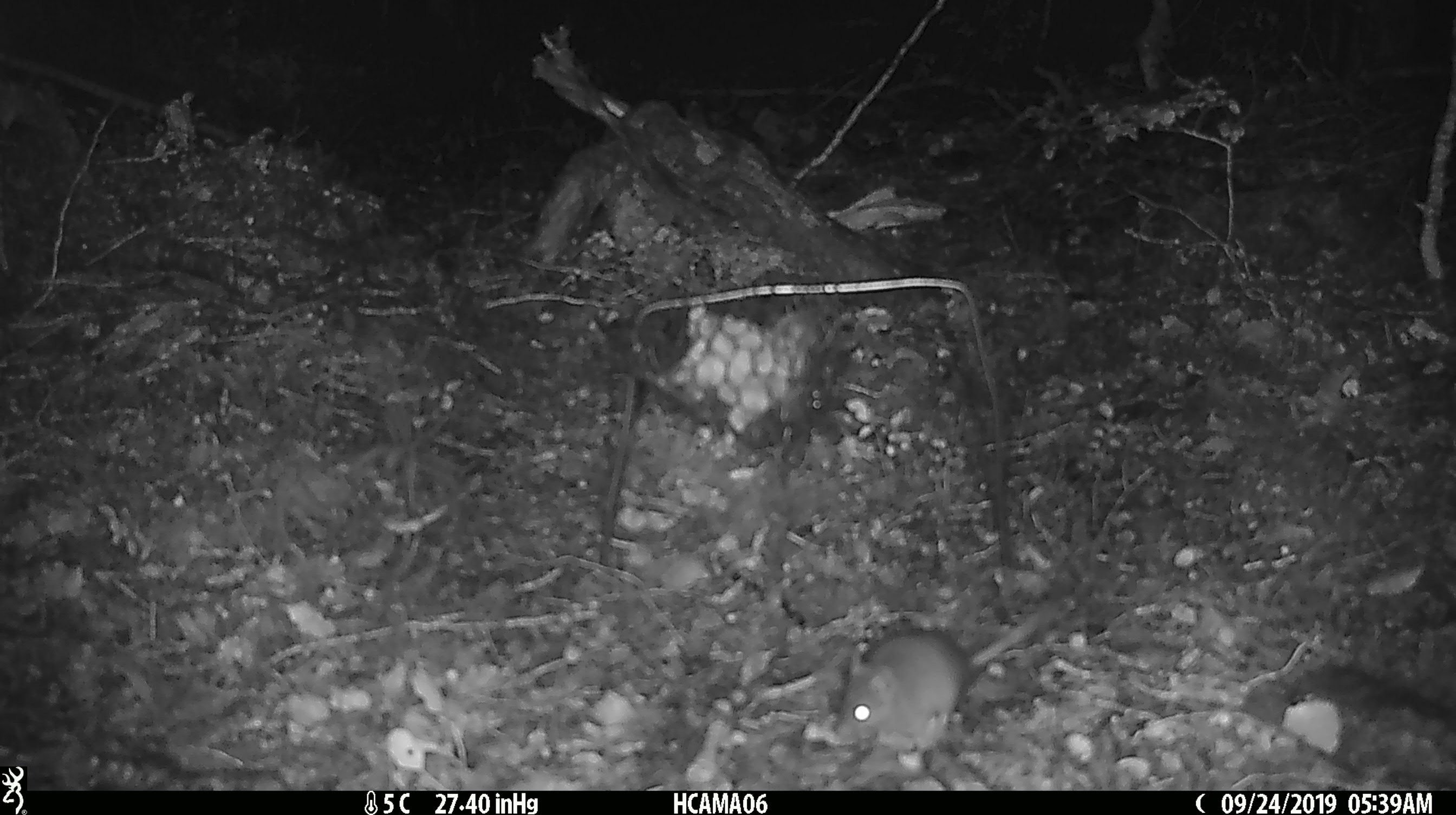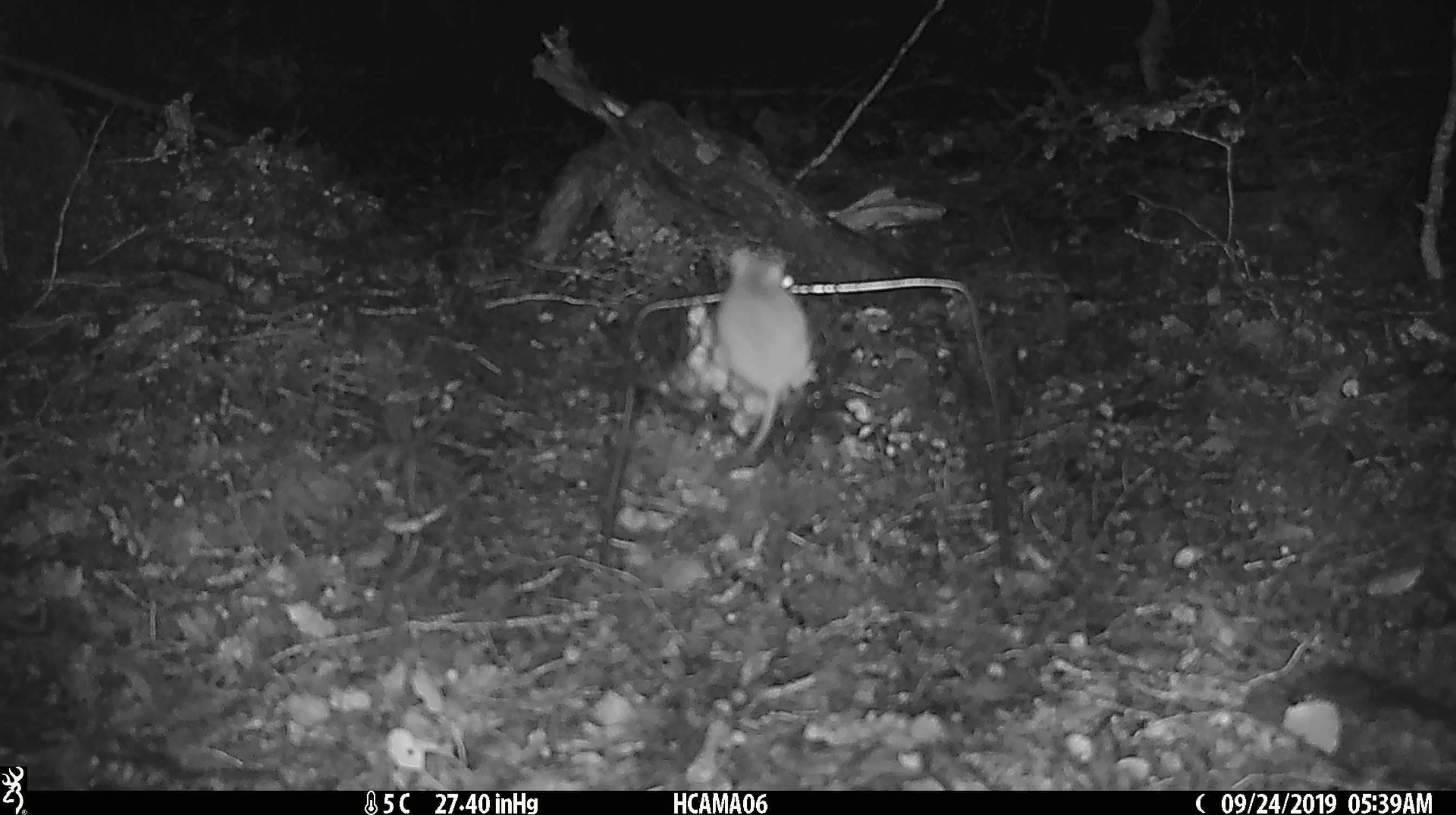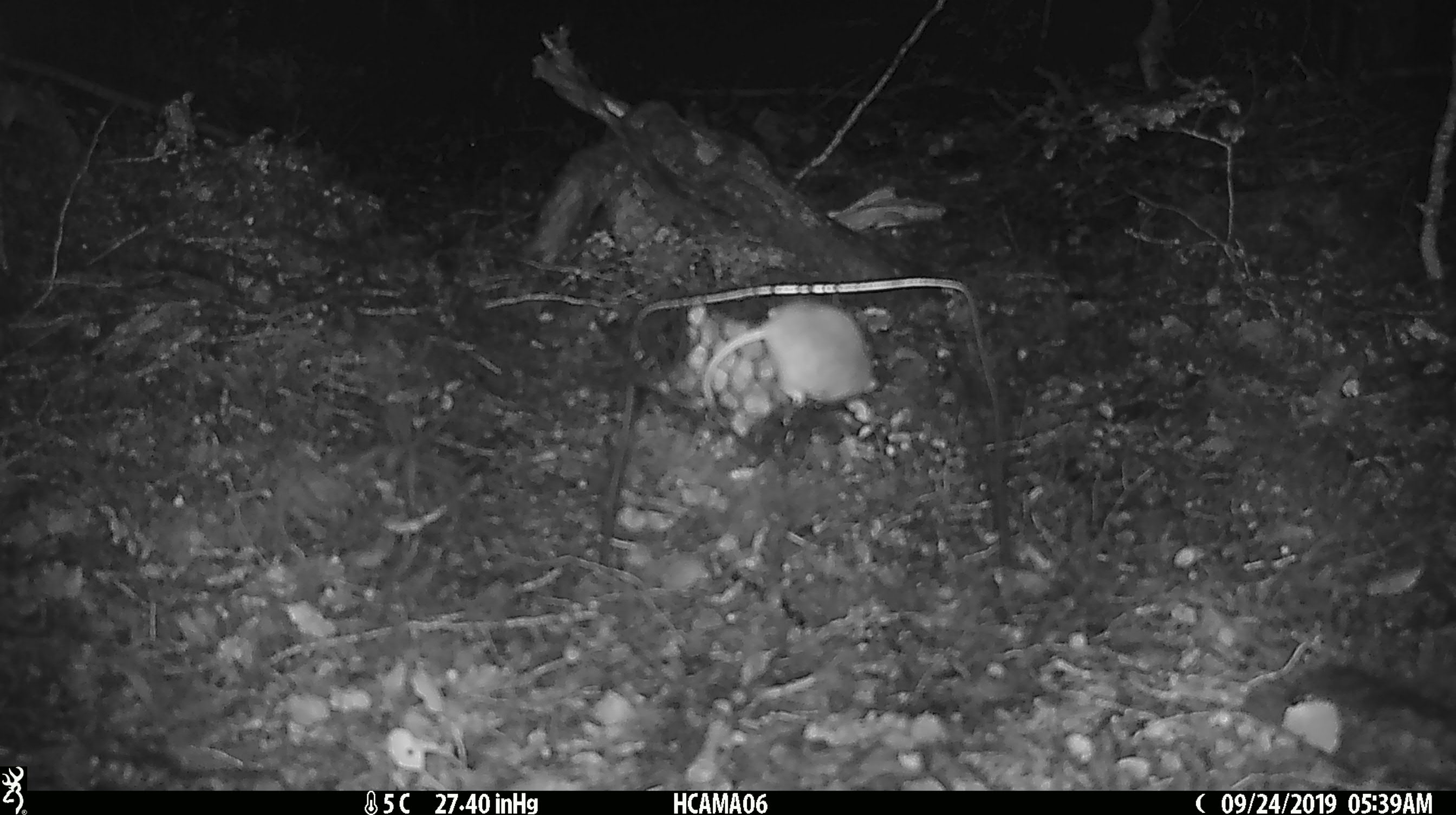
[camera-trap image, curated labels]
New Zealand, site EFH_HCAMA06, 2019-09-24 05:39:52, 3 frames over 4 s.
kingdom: Animalia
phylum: Chordata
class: Mammalia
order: Rodentia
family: Muridae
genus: Mus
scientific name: Mus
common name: mouse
Mouse (Mus).